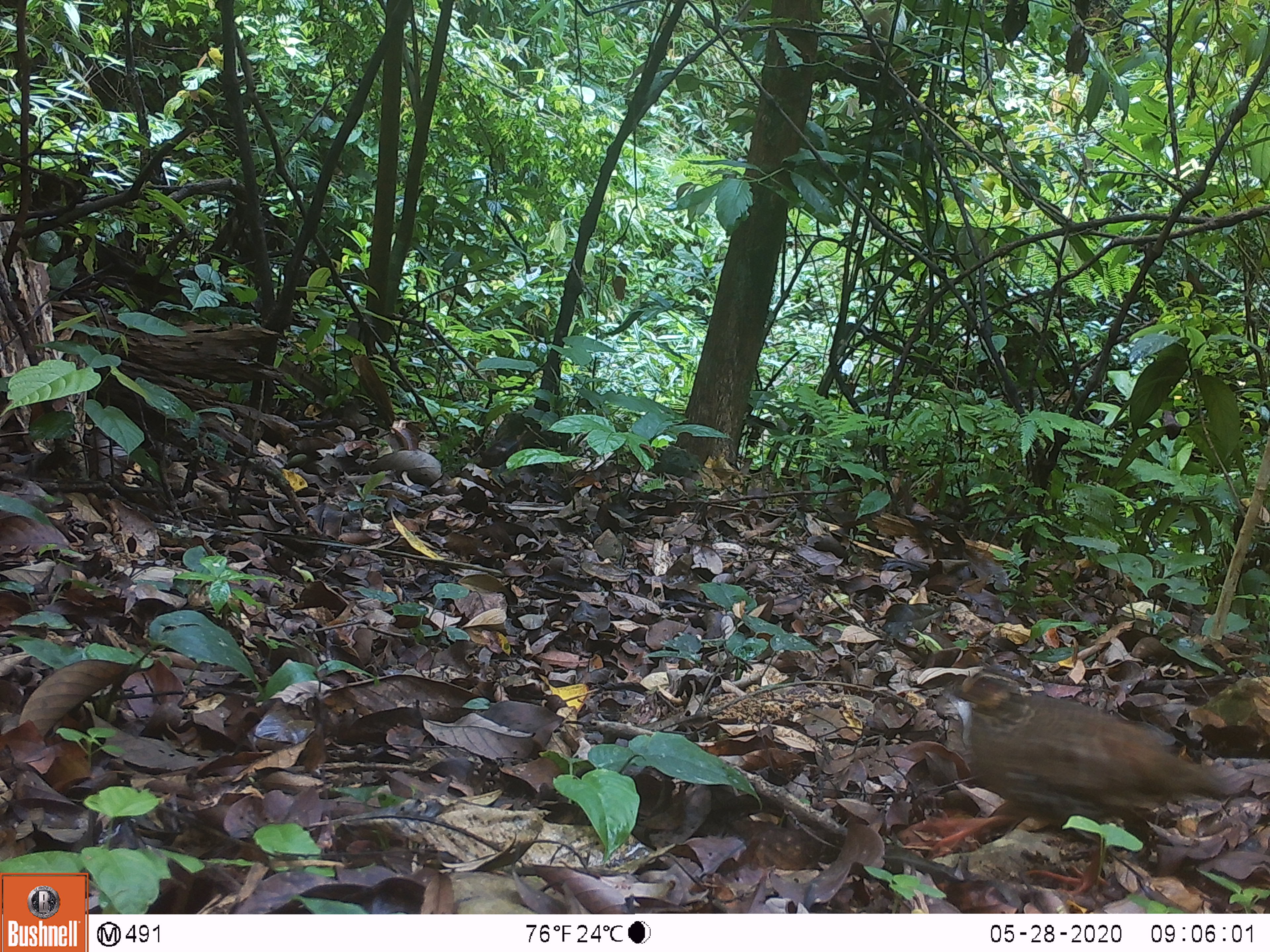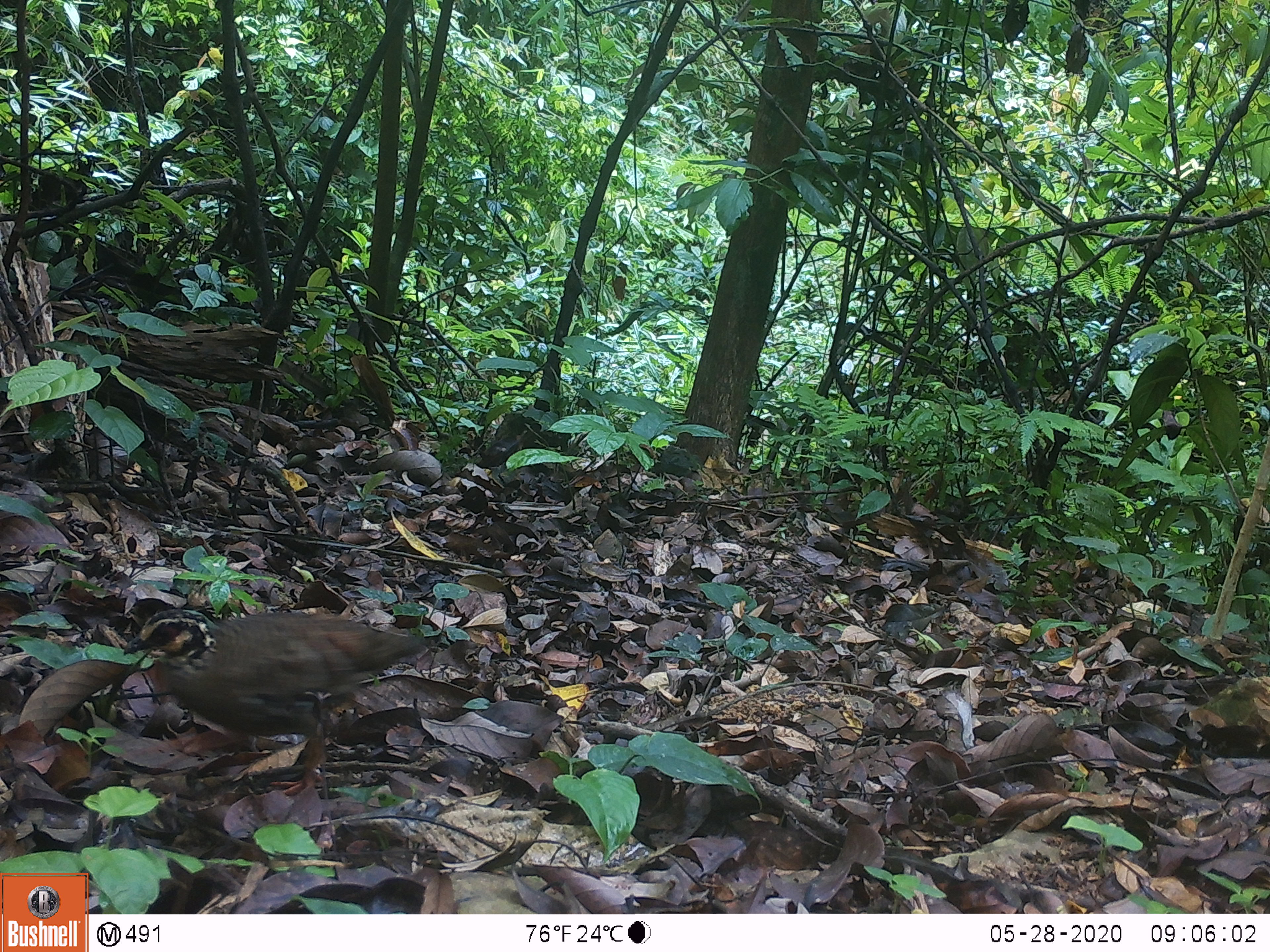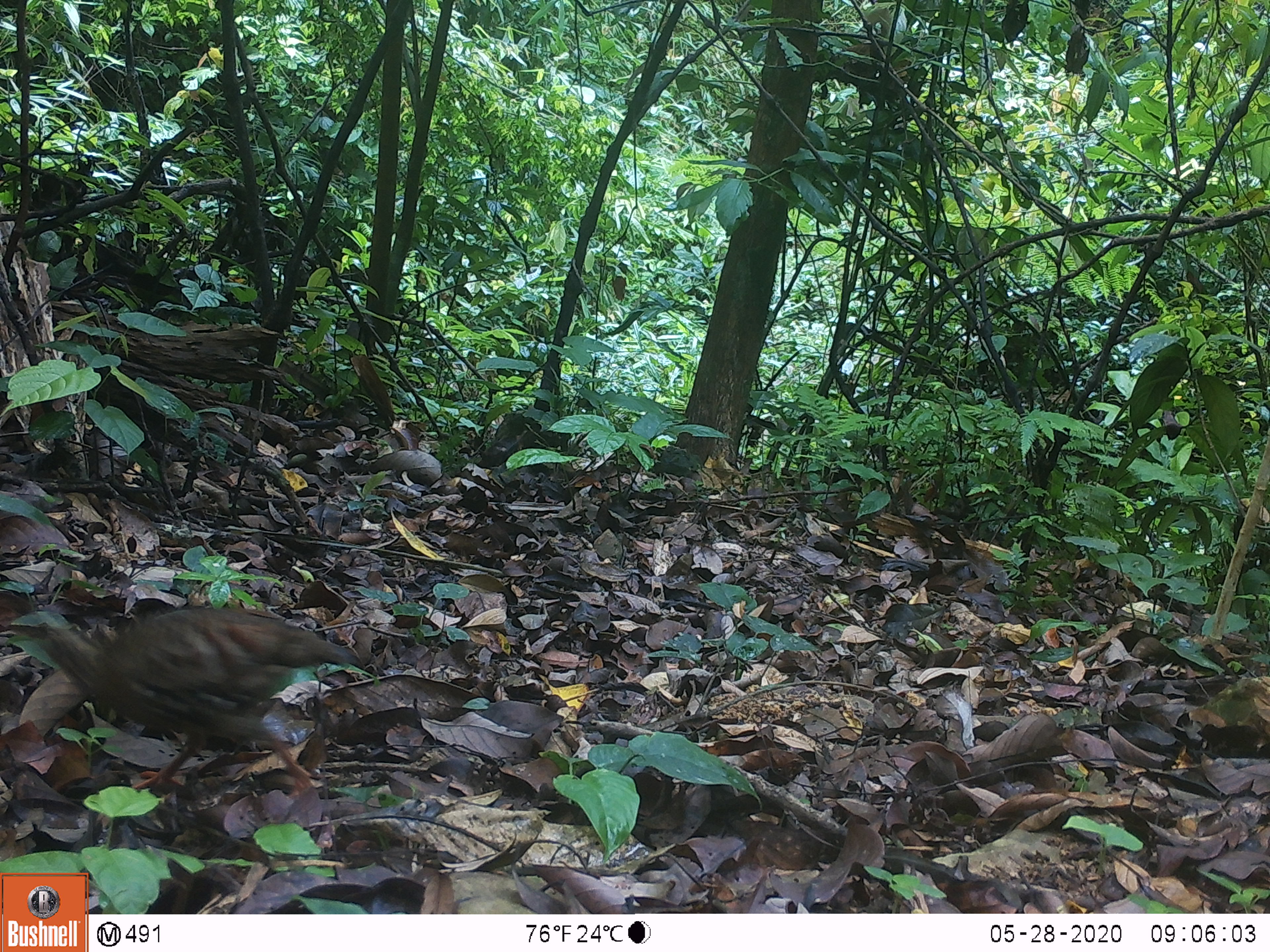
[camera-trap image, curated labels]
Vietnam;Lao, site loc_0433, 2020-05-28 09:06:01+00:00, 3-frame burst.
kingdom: Animalia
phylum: Chordata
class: Aves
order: Galliformes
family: Phasianidae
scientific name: Phasianidae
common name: partridge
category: unidentified partridge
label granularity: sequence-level